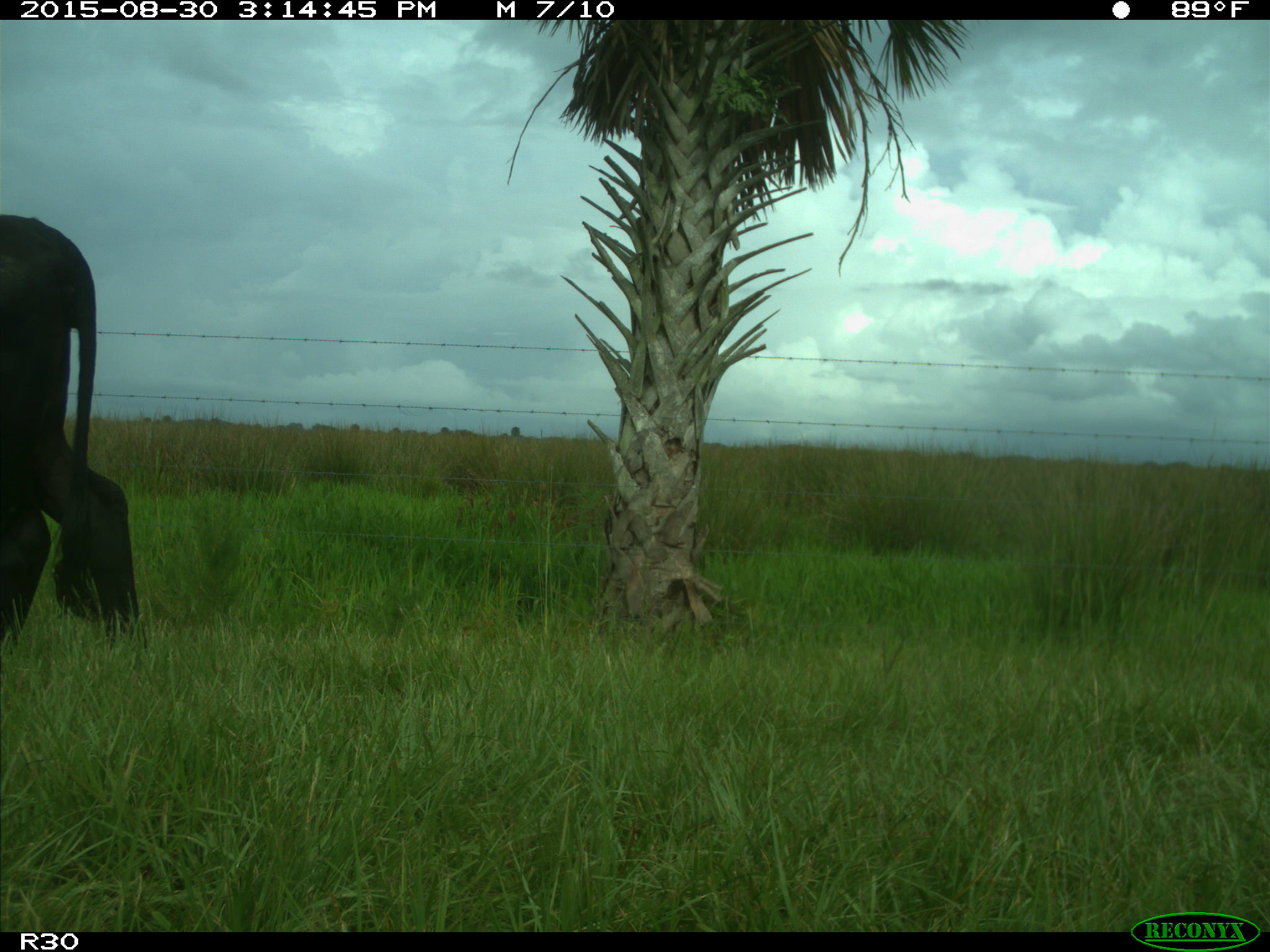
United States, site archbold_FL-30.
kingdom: Animalia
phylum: Chordata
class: Mammalia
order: Artiodactyla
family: Bovidae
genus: Bos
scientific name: Bos taurus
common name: domestic cow